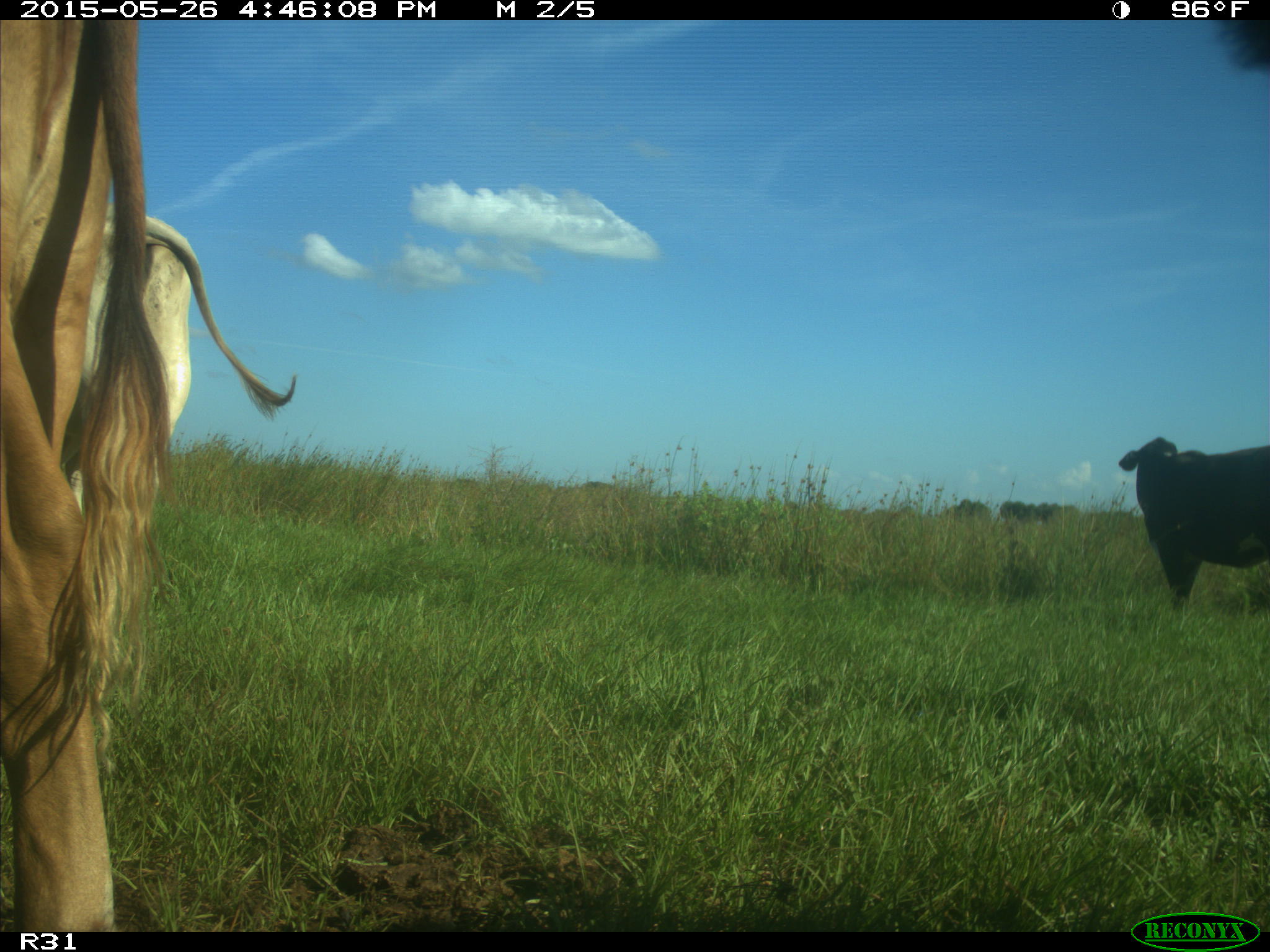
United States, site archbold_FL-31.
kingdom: Animalia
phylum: Chordata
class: Mammalia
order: Artiodactyla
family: Bovidae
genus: Bos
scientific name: Bos taurus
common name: domestic cow